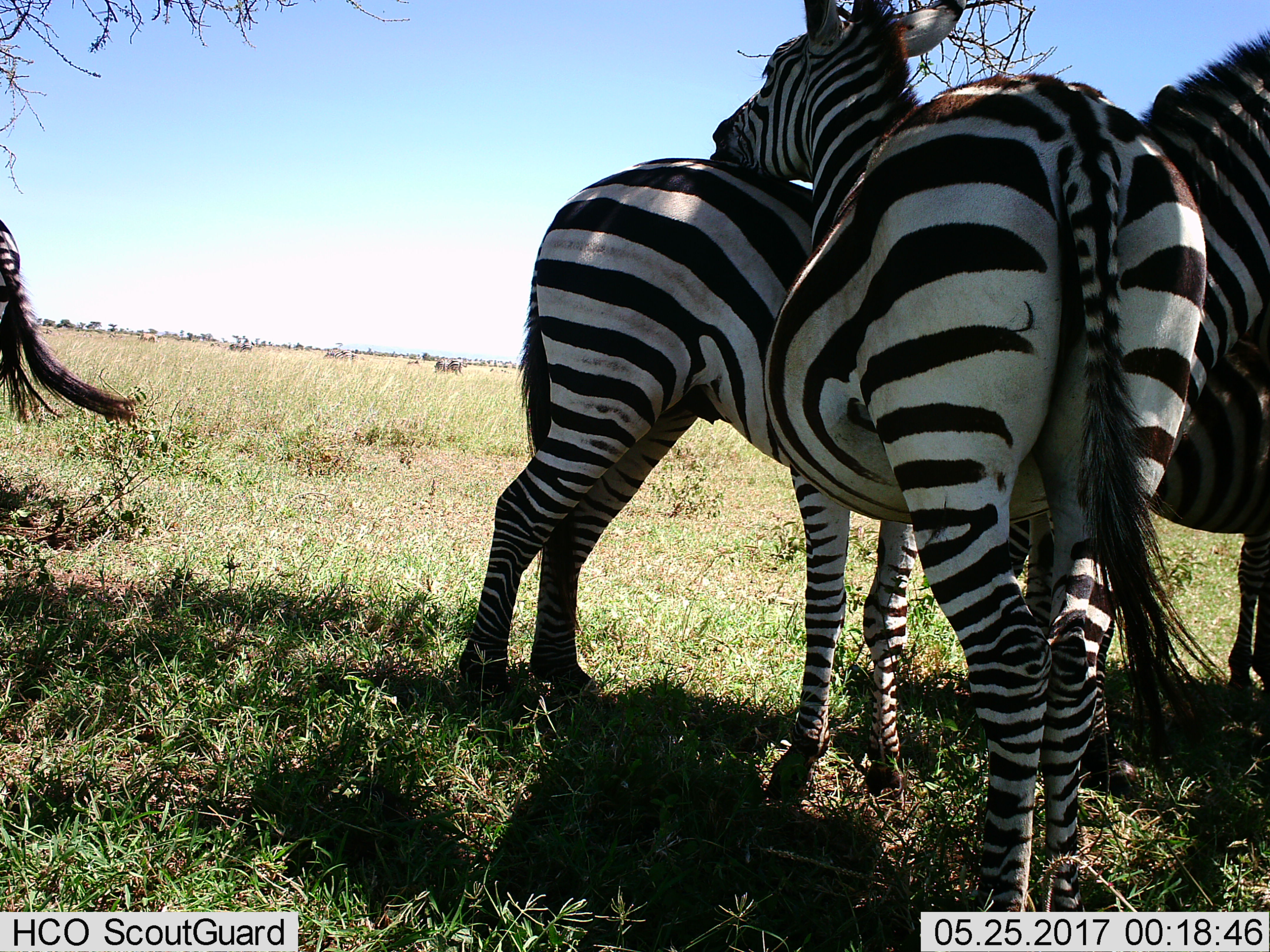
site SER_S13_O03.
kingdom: Animalia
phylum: Chordata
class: Mammalia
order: Perissodactyla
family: Equidae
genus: Equus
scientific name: Equus quagga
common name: plains zebra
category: zebraplains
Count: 8.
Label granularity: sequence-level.